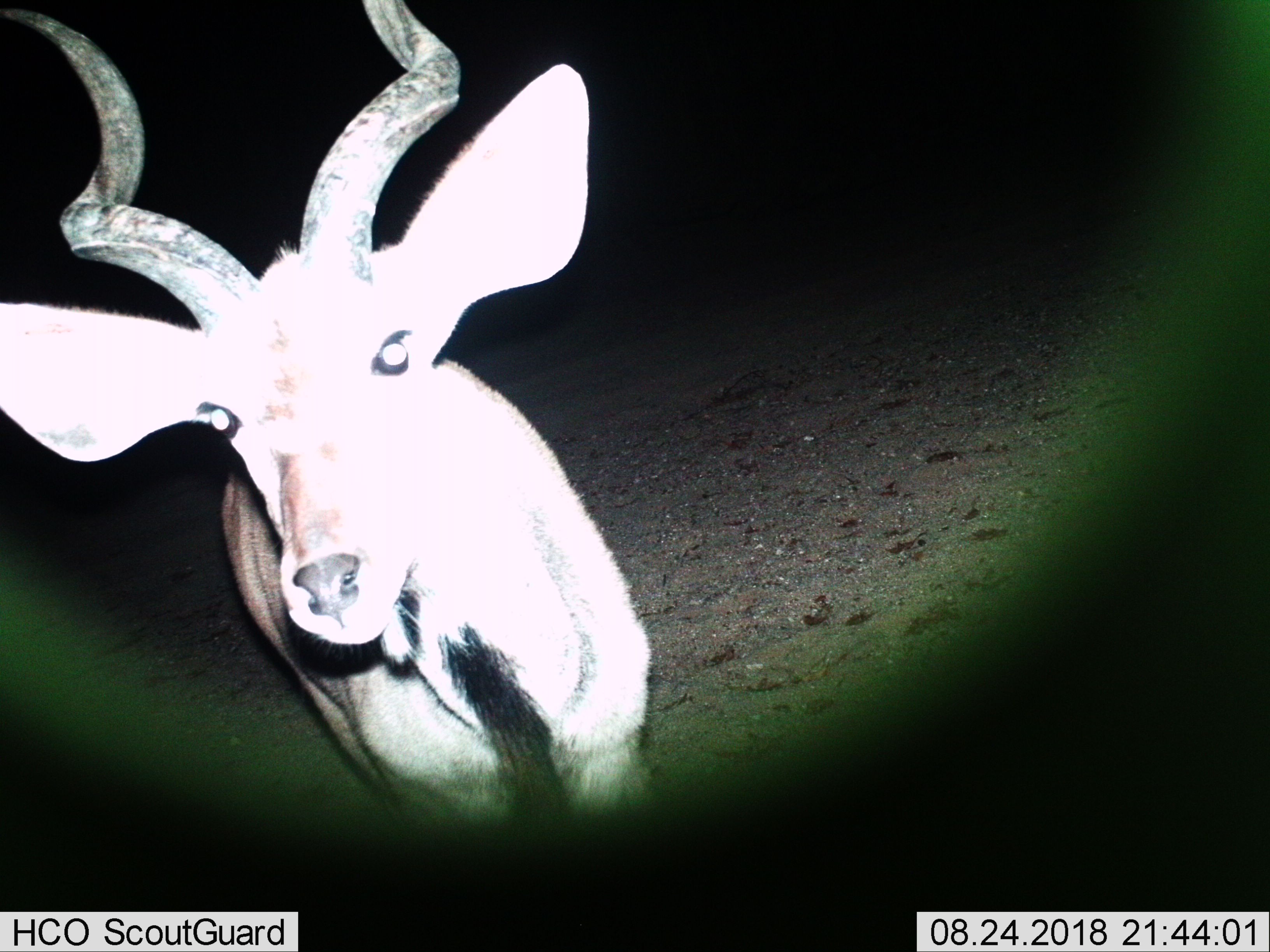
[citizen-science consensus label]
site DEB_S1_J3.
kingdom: Animalia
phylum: Chordata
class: Mammalia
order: Artiodactyla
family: Bovidae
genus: Tragelaphus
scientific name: Tragelaphus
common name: kudu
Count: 1.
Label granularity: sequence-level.